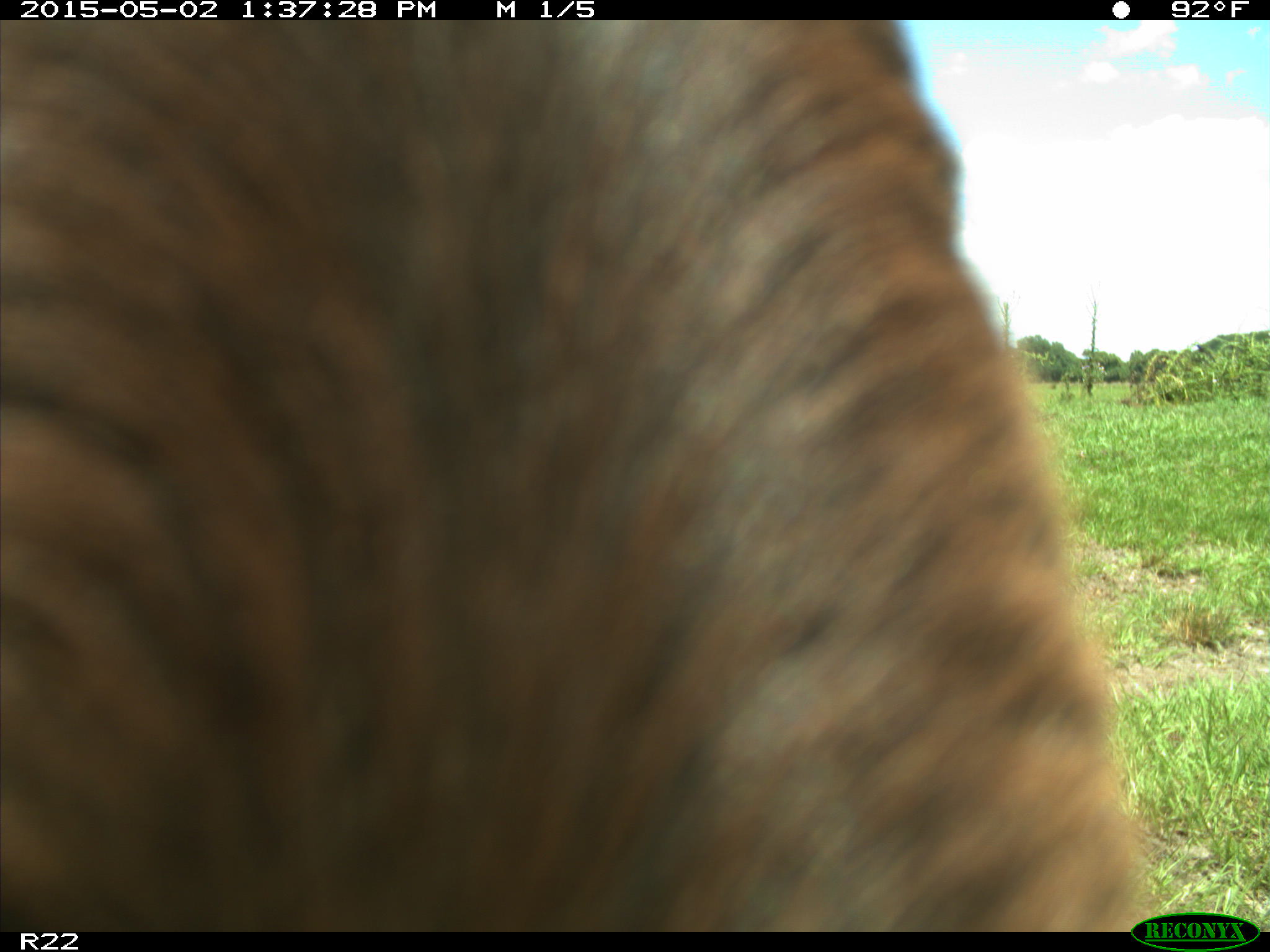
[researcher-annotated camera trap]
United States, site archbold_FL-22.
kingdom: Animalia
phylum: Chordata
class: Mammalia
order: Artiodactyla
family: Bovidae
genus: Bos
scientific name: Bos taurus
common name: domestic cow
Bos taurus (domestic cow).